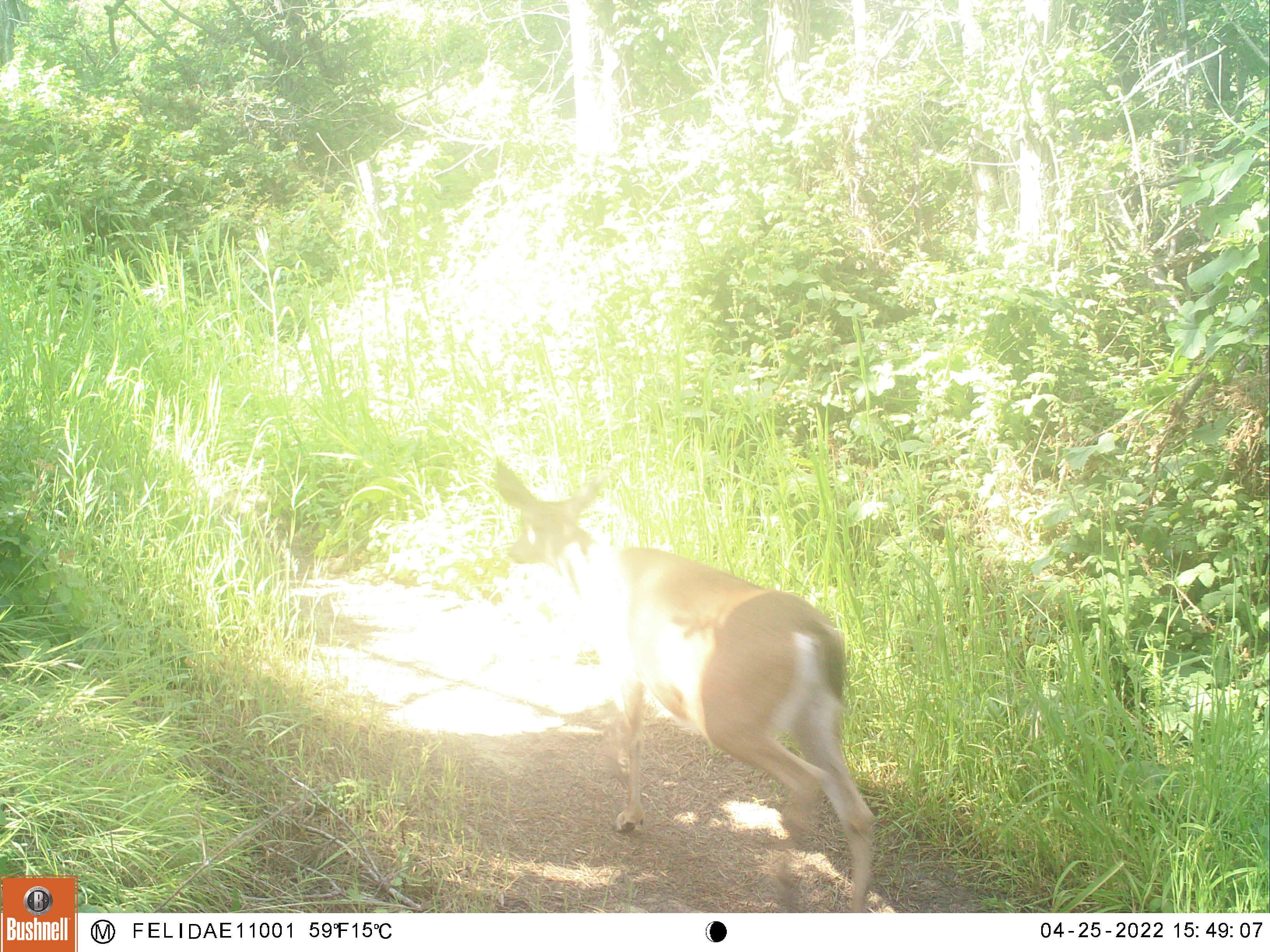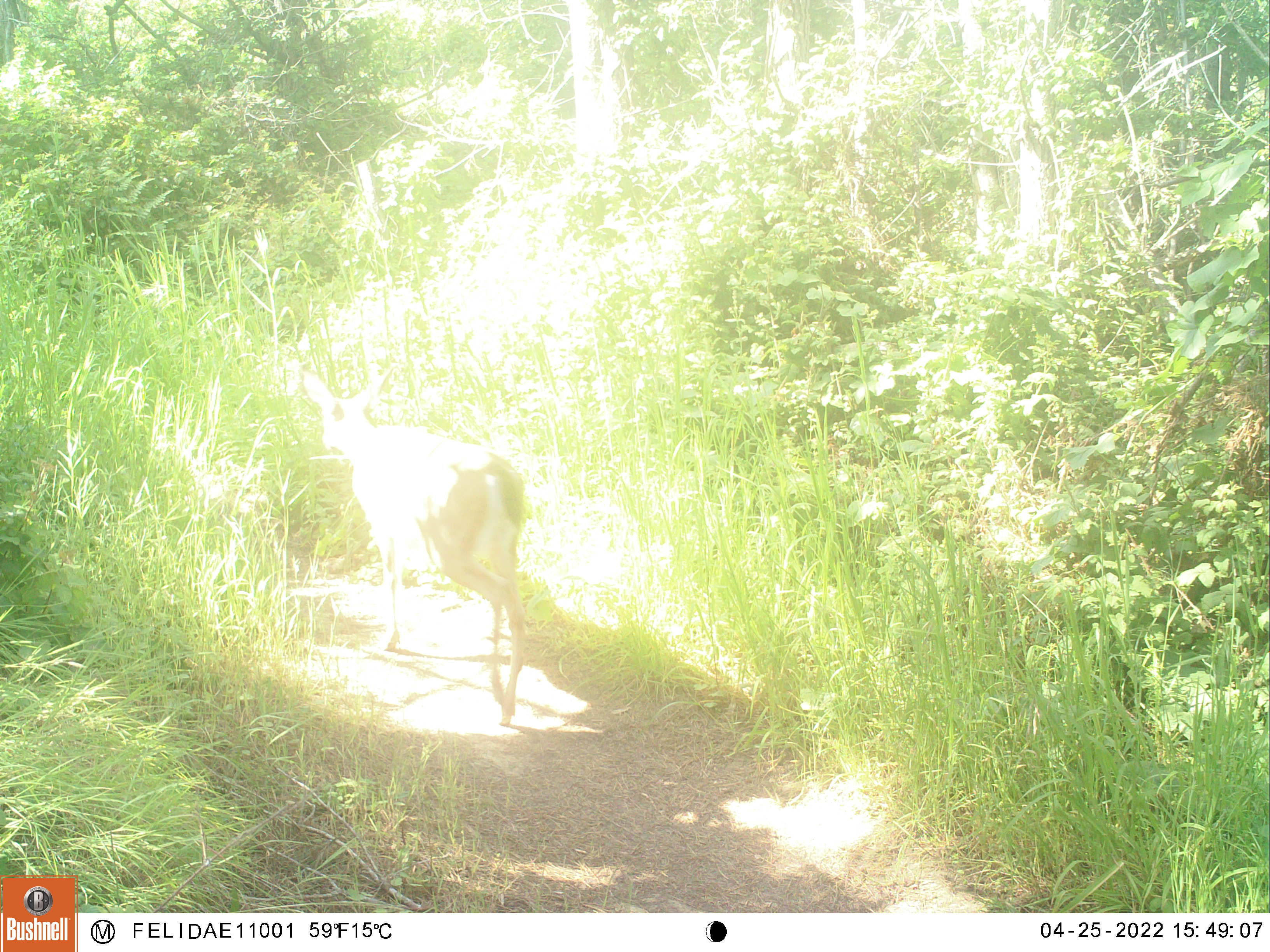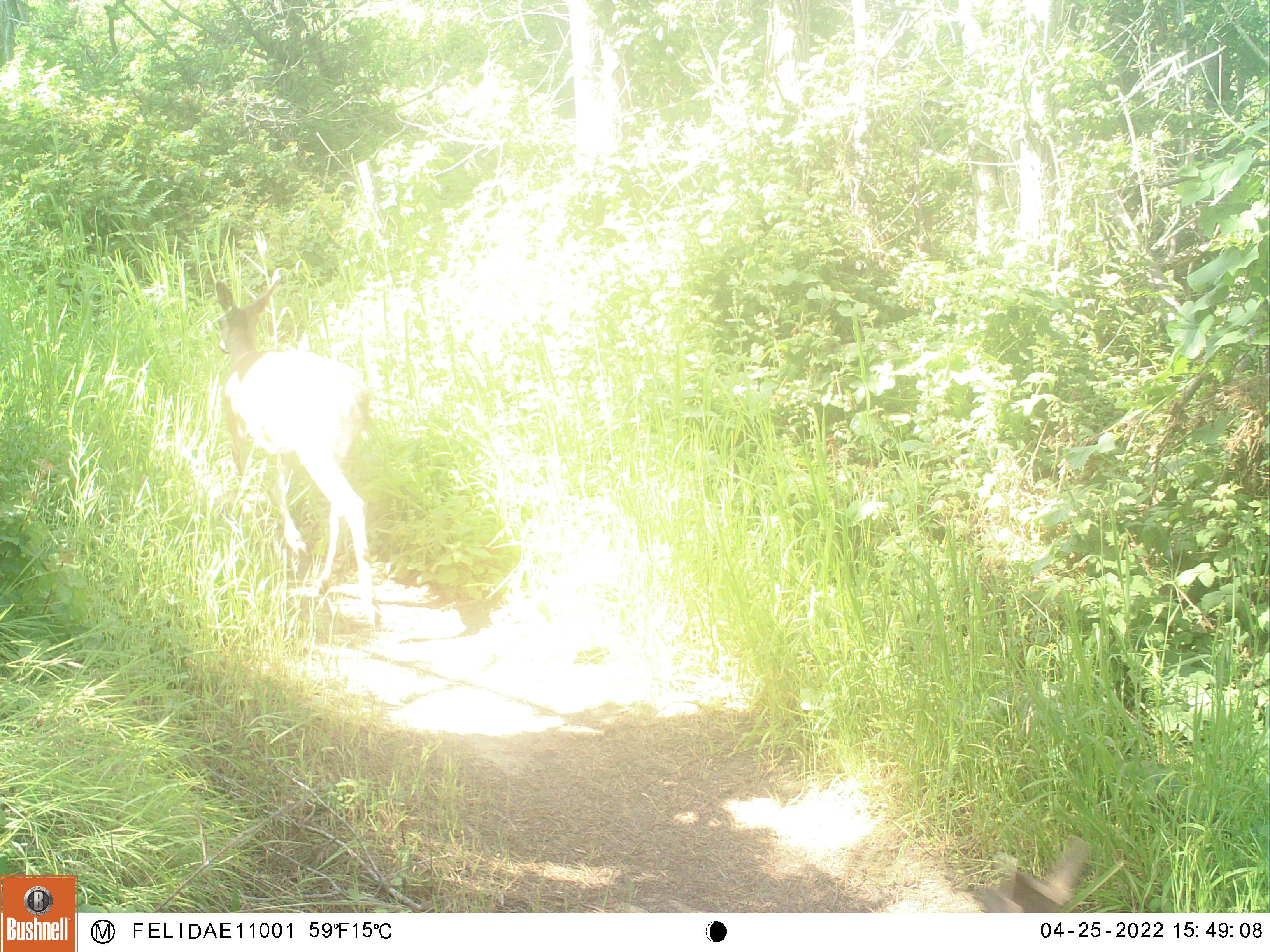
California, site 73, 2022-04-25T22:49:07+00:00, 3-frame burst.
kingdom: Animalia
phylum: Chordata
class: Mammalia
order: Artiodactyla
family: Cervidae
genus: Odocoileus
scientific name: Odocoileus hemionus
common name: mule deer